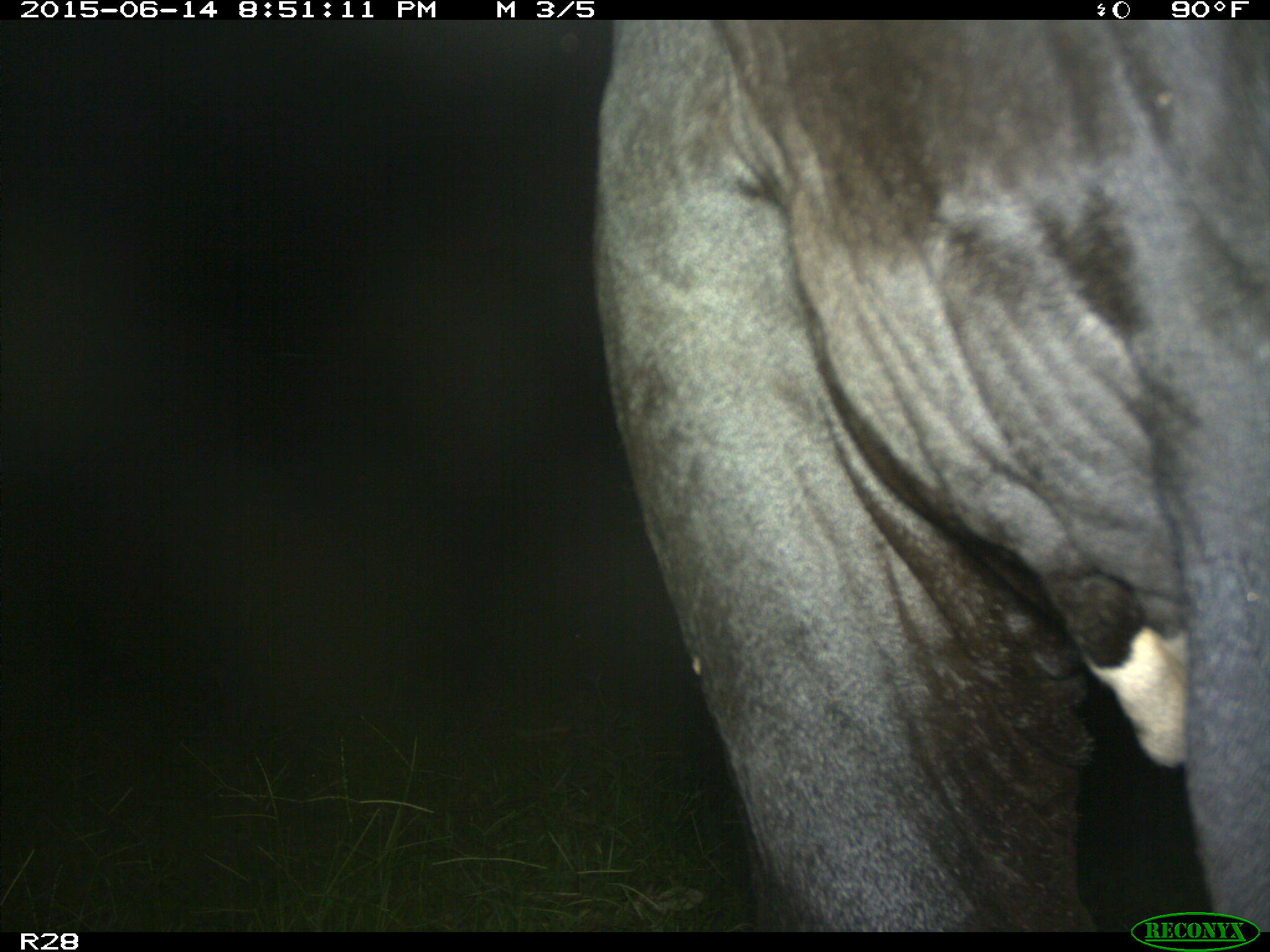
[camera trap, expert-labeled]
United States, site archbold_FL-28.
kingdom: Animalia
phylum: Chordata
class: Mammalia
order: Artiodactyla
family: Bovidae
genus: Bos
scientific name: Bos taurus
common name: domestic cow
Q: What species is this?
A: Bos taurus (domestic cow).